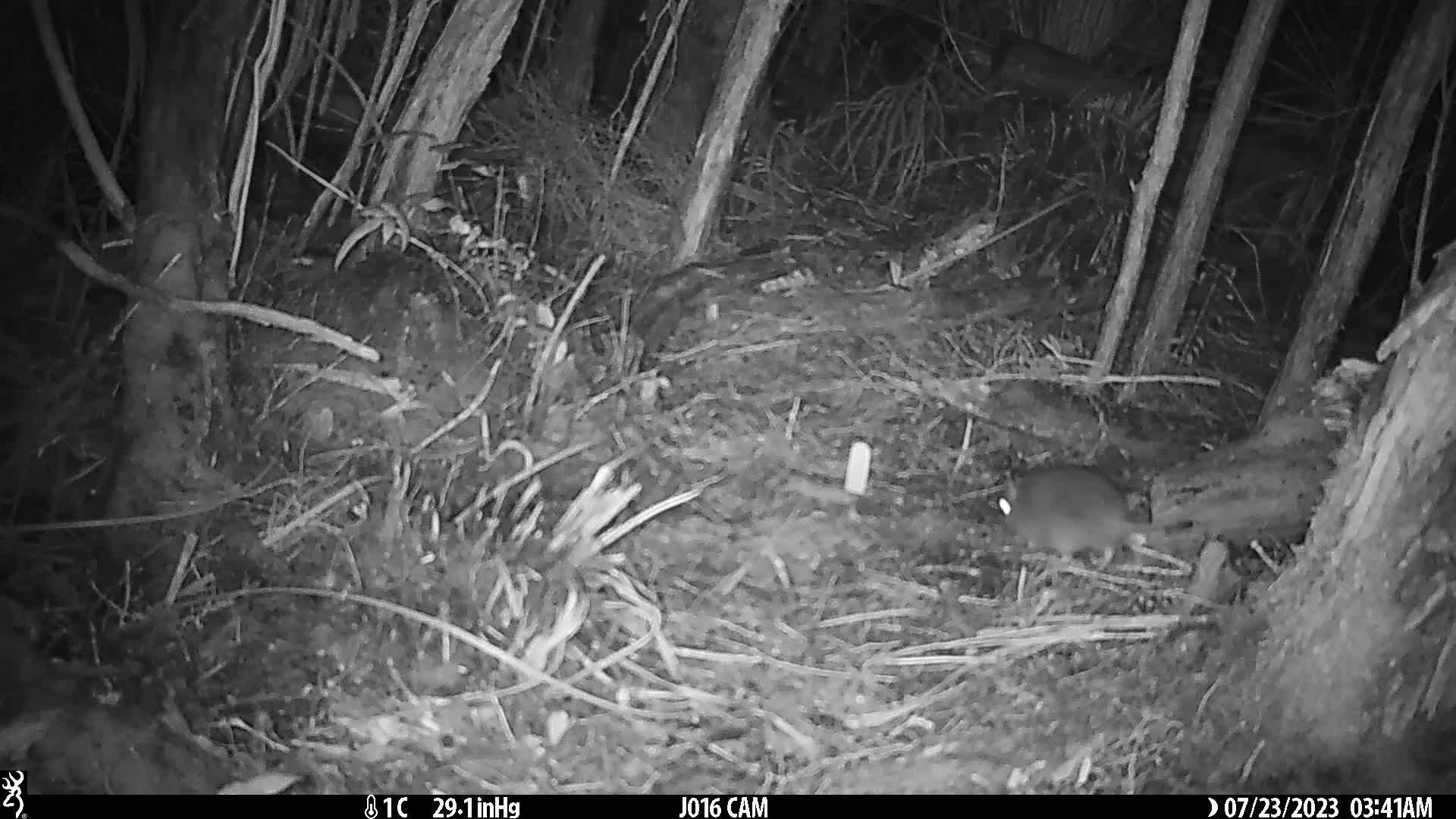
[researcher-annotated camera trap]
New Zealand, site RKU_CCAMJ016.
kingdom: Animalia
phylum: Chordata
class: Mammalia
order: Rodentia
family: Muridae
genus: Rattus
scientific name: Rattus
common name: rat